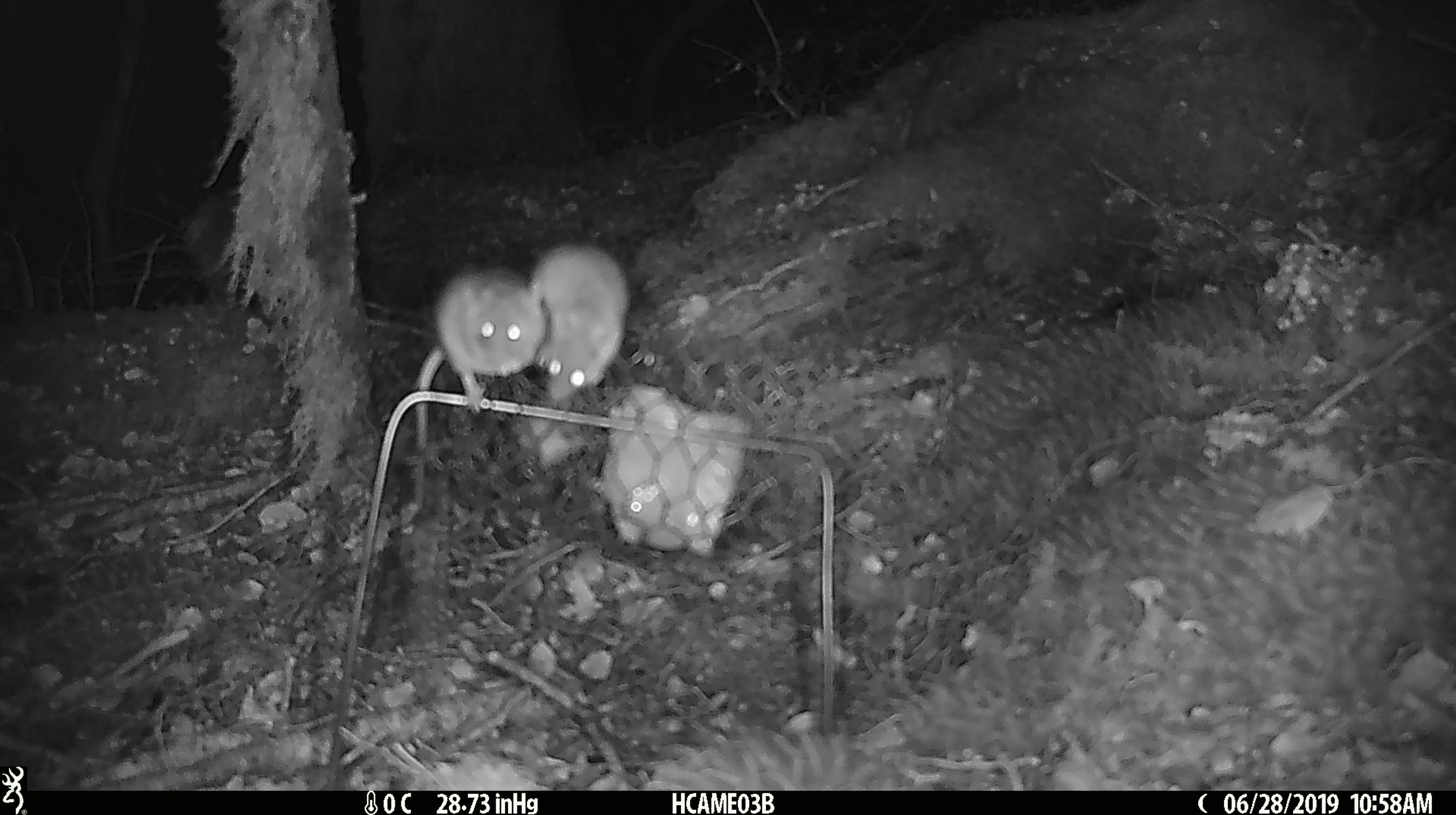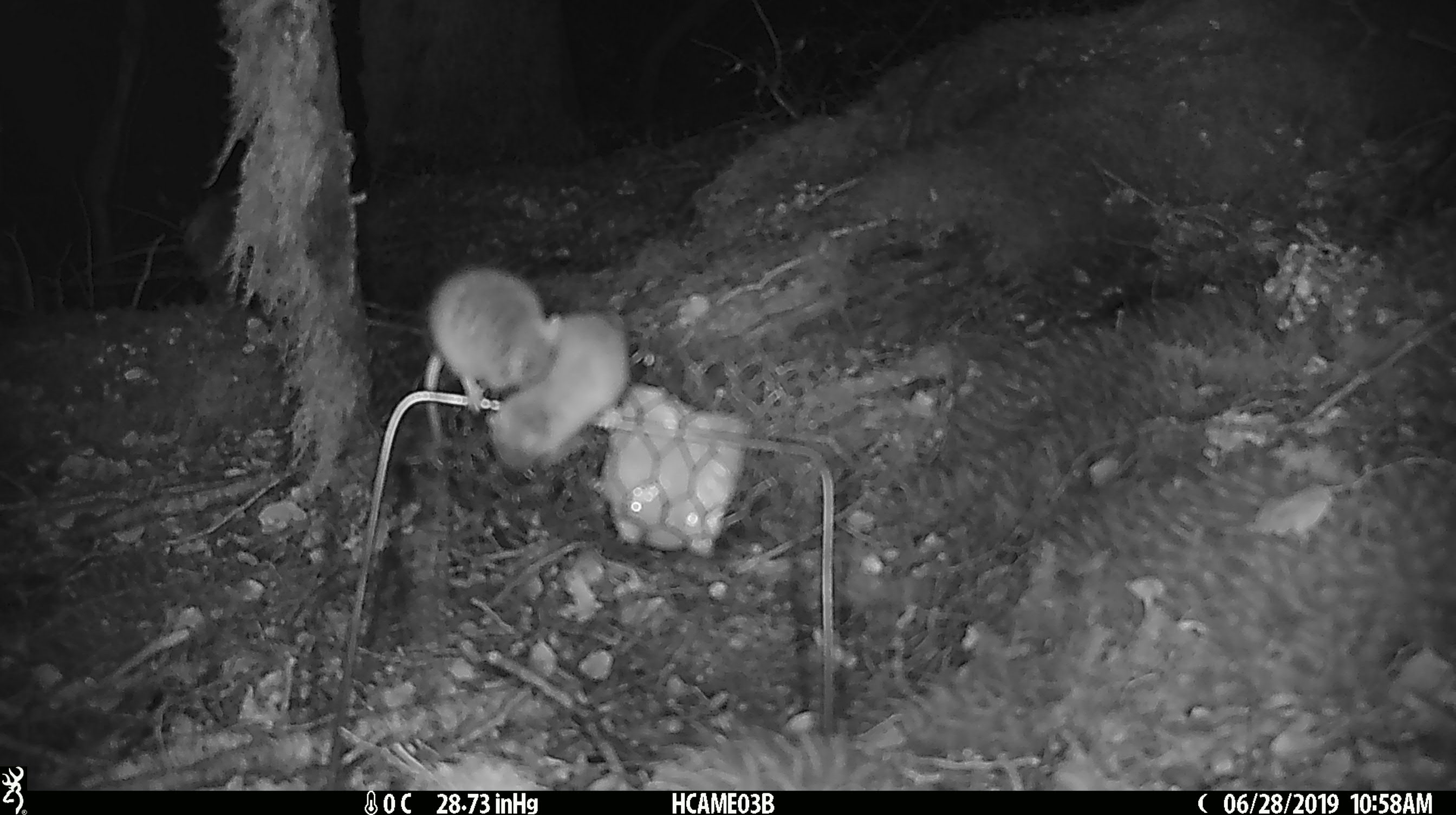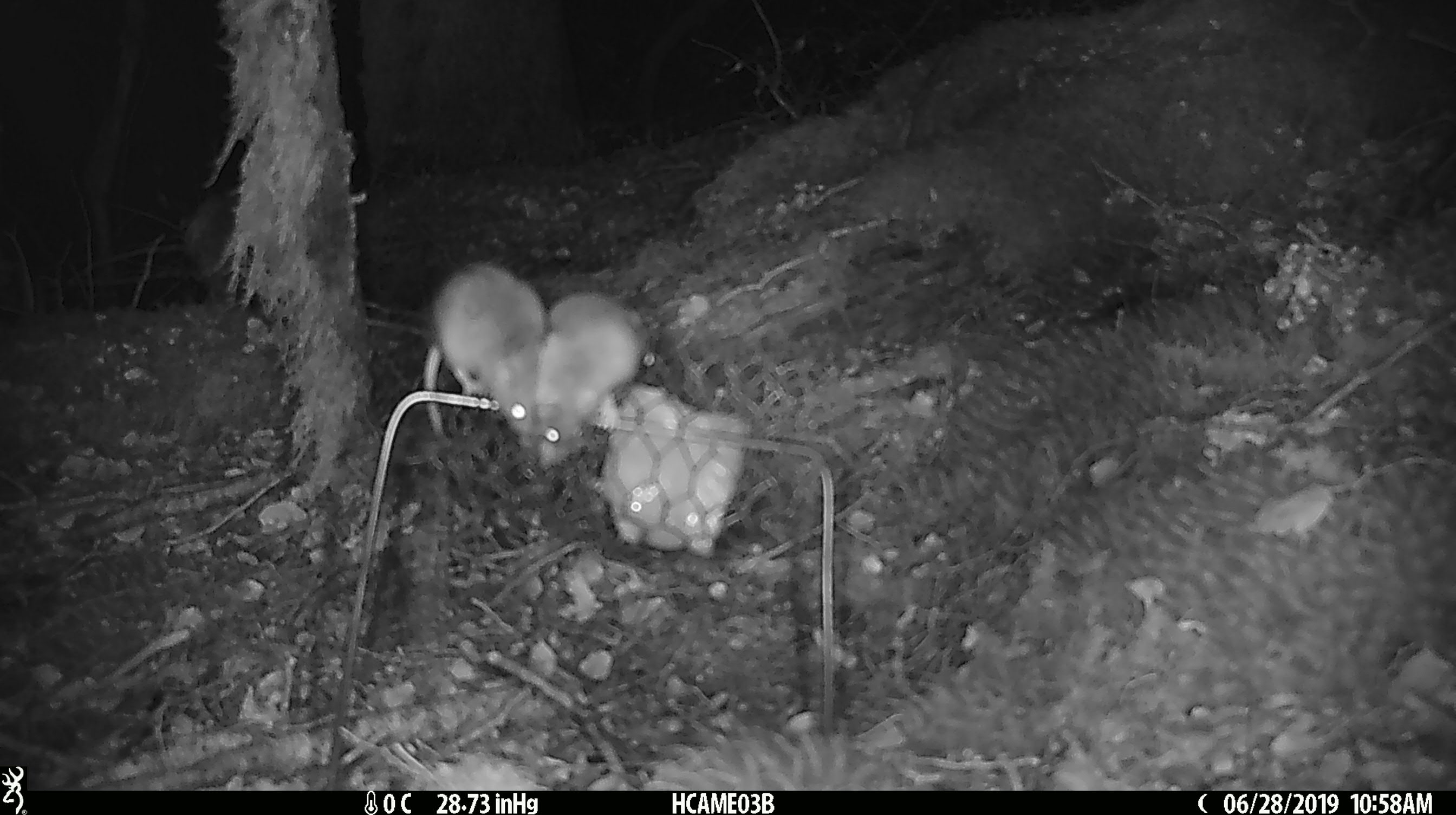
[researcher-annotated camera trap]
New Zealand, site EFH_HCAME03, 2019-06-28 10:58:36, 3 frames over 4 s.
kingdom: Animalia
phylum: Chordata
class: Mammalia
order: Rodentia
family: Muridae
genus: Mus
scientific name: Mus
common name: mouse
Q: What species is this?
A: Mouse (Mus).